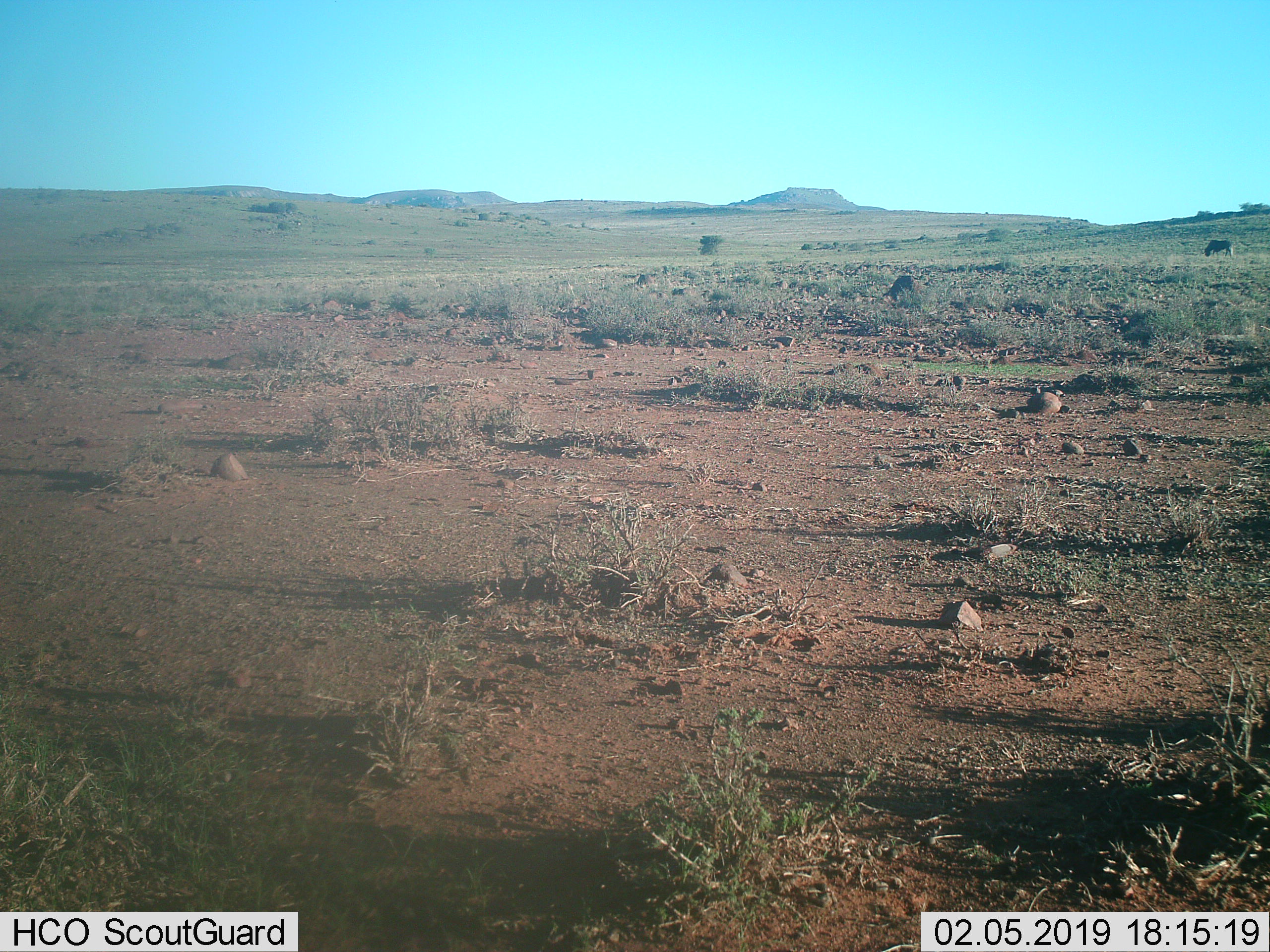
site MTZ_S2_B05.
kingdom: Animalia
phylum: Chordata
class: Mammalia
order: Artiodactyla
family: Bovidae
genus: Connochaetes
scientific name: Connochaetes gnou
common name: black wildebeest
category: wildebeestblack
Wildebeestblack (black wildebeest) (Connochaetes gnou), count 1. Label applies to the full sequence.